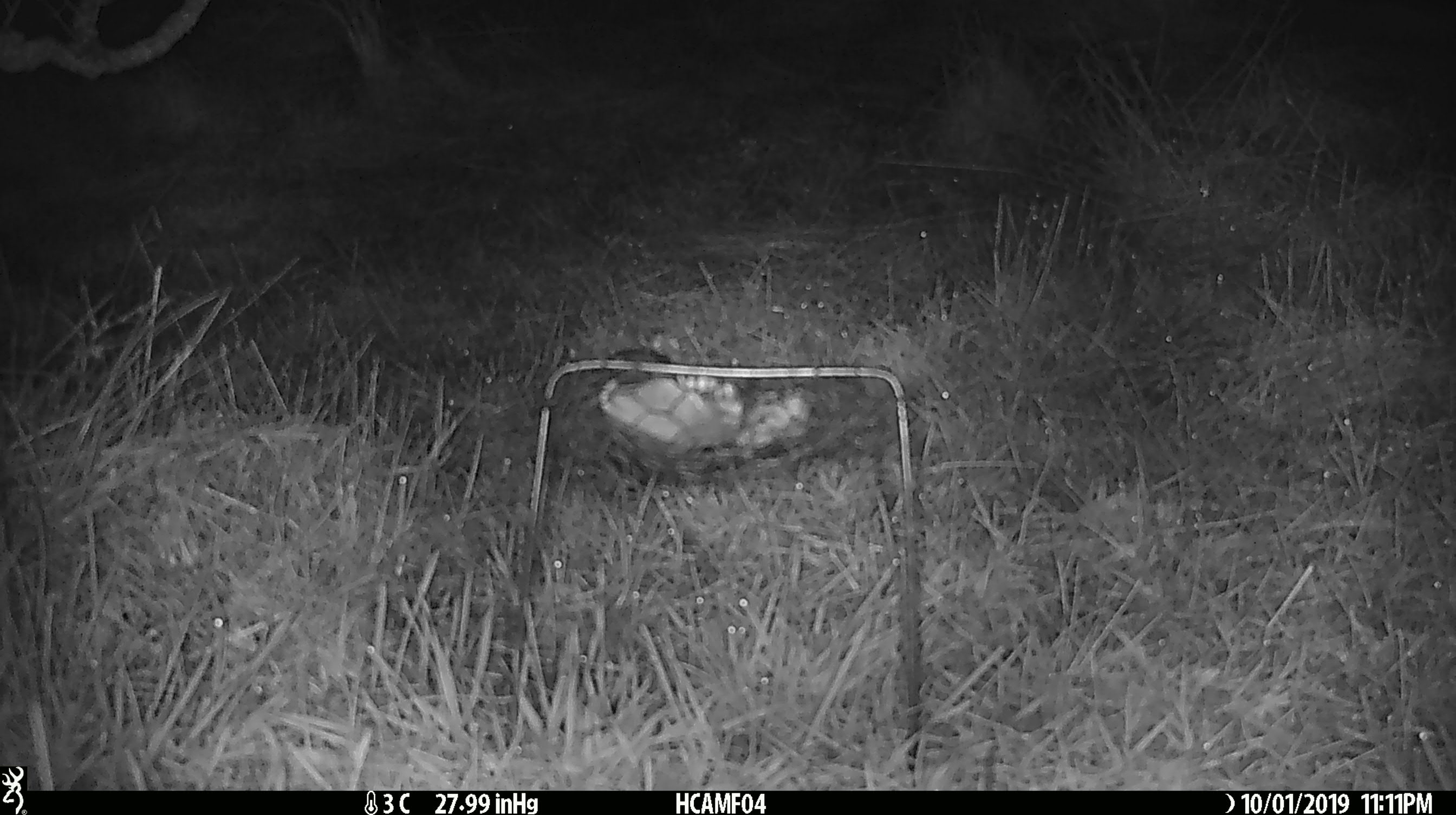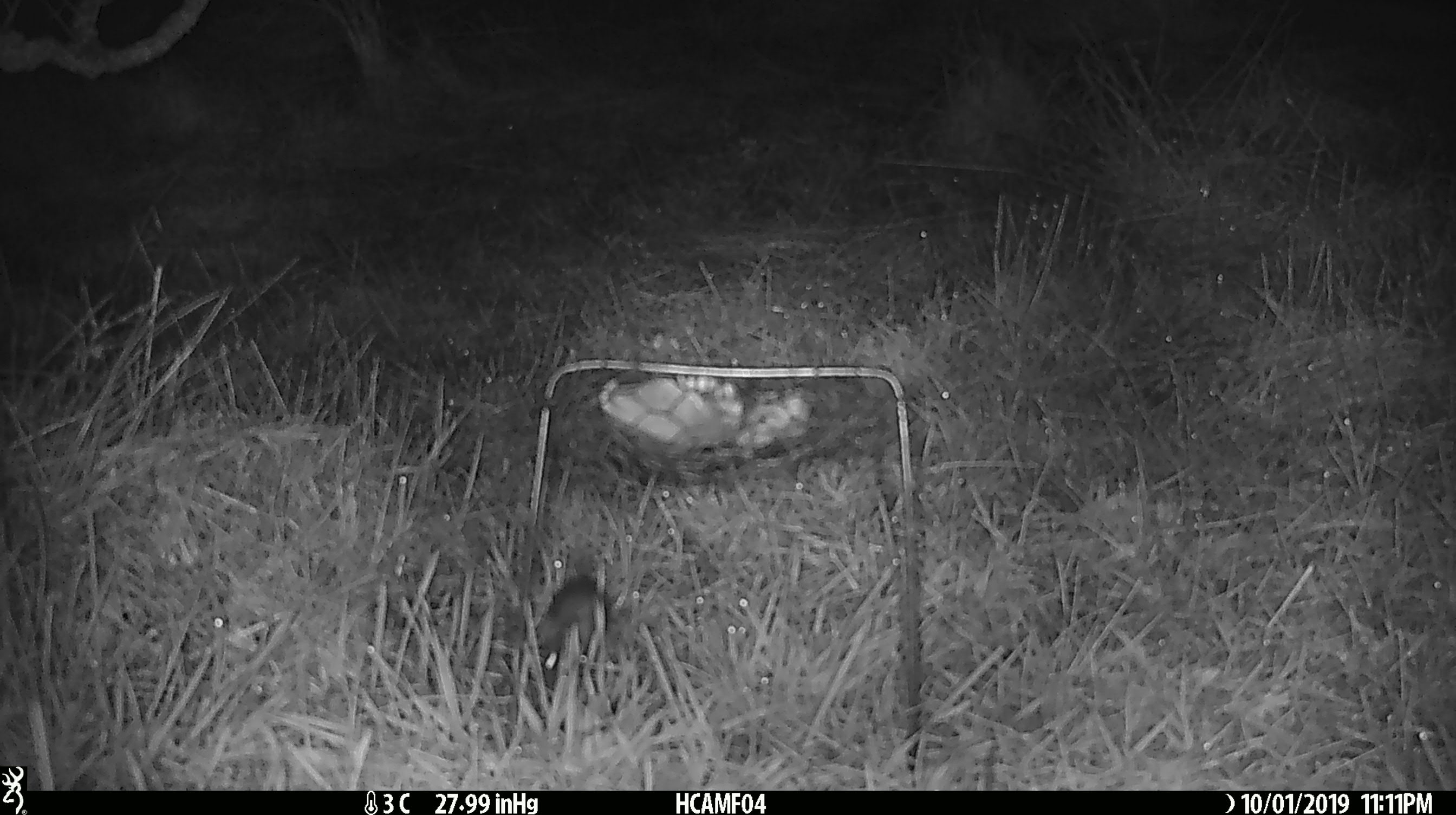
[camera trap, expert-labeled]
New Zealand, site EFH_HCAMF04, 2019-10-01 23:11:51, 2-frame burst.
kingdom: Animalia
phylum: Chordata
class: Mammalia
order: Rodentia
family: Muridae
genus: Mus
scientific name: Mus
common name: mouse